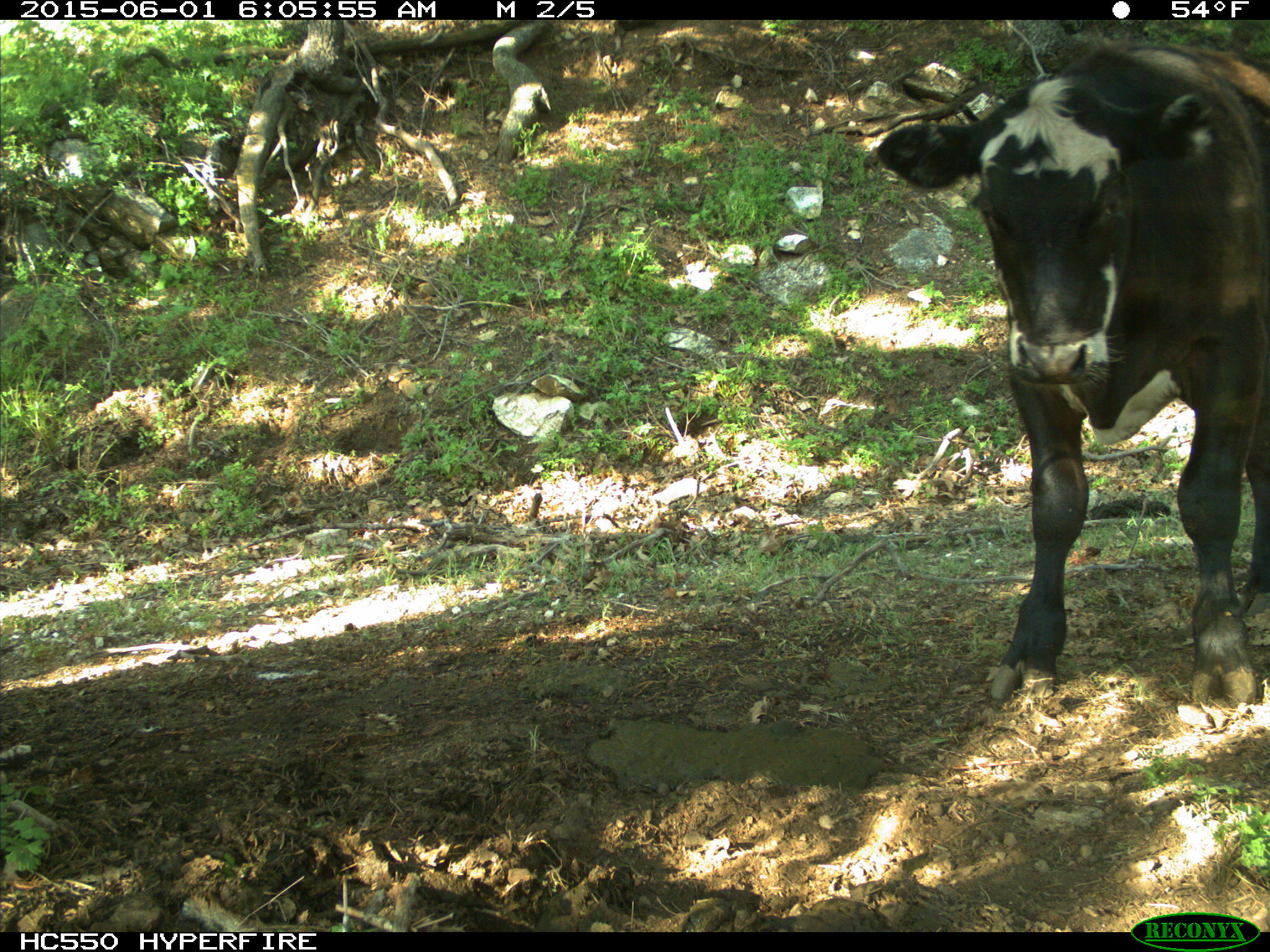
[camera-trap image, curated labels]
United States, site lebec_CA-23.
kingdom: Animalia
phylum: Chordata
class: Mammalia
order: Artiodactyla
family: Bovidae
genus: Bos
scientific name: Bos taurus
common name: domestic cow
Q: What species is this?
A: Bos taurus (domestic cow).